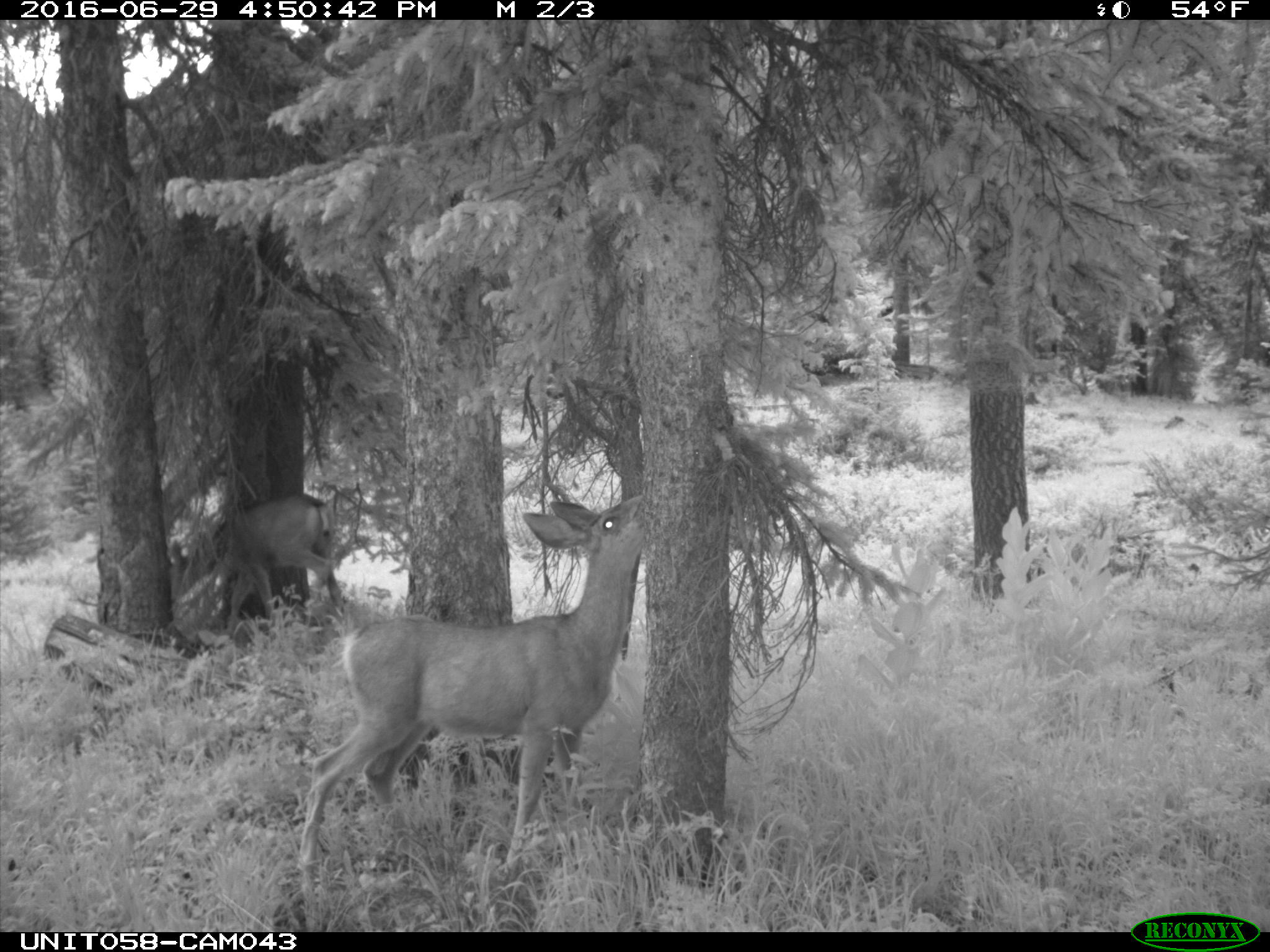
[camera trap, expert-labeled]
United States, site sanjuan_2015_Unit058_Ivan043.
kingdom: Animalia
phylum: Chordata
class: Mammalia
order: Artiodactyla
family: Cervidae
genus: Odocoileus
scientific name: Odocoileus hemionus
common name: mule deer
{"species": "Odocoileus hemionus (mule deer)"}